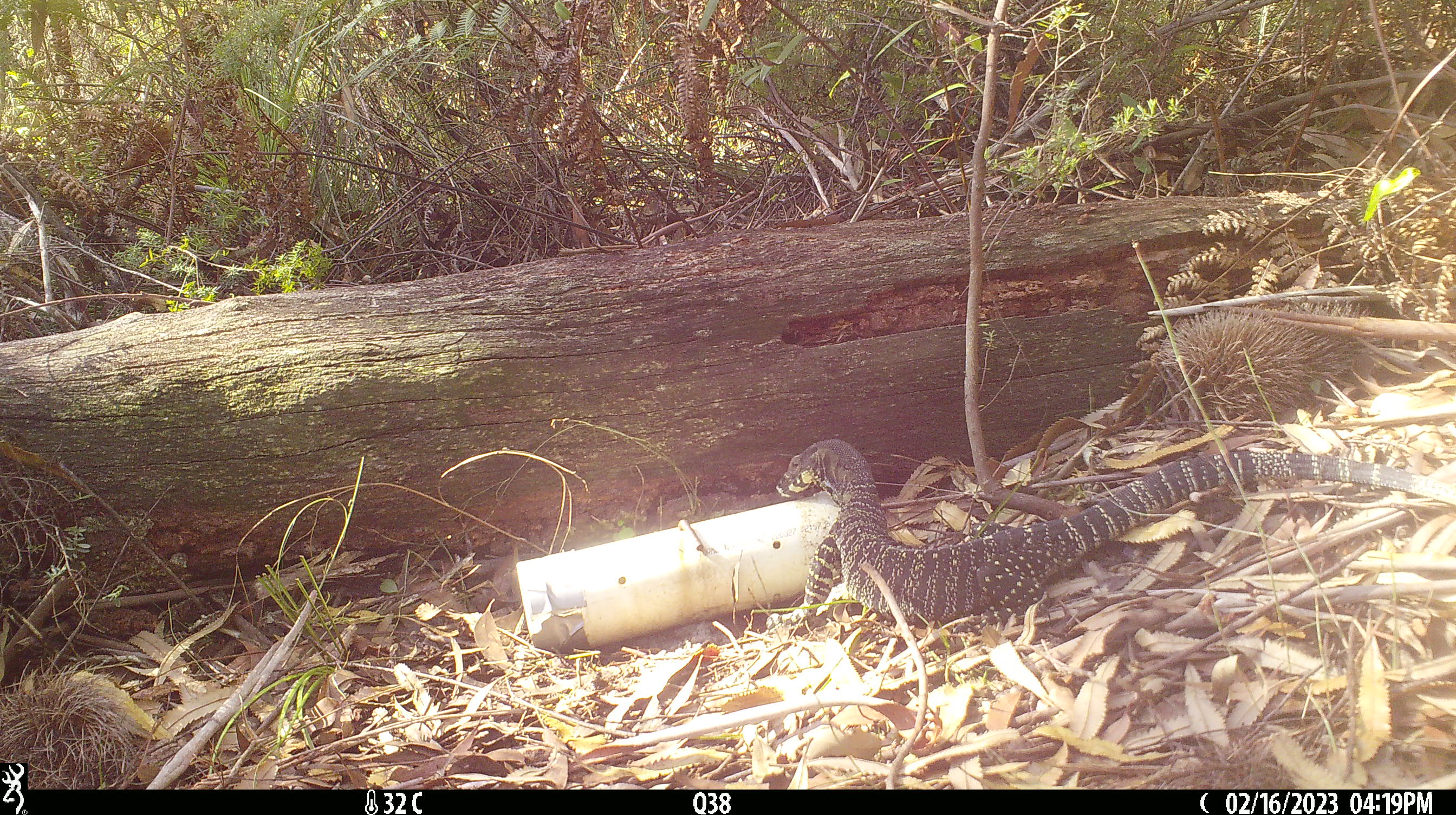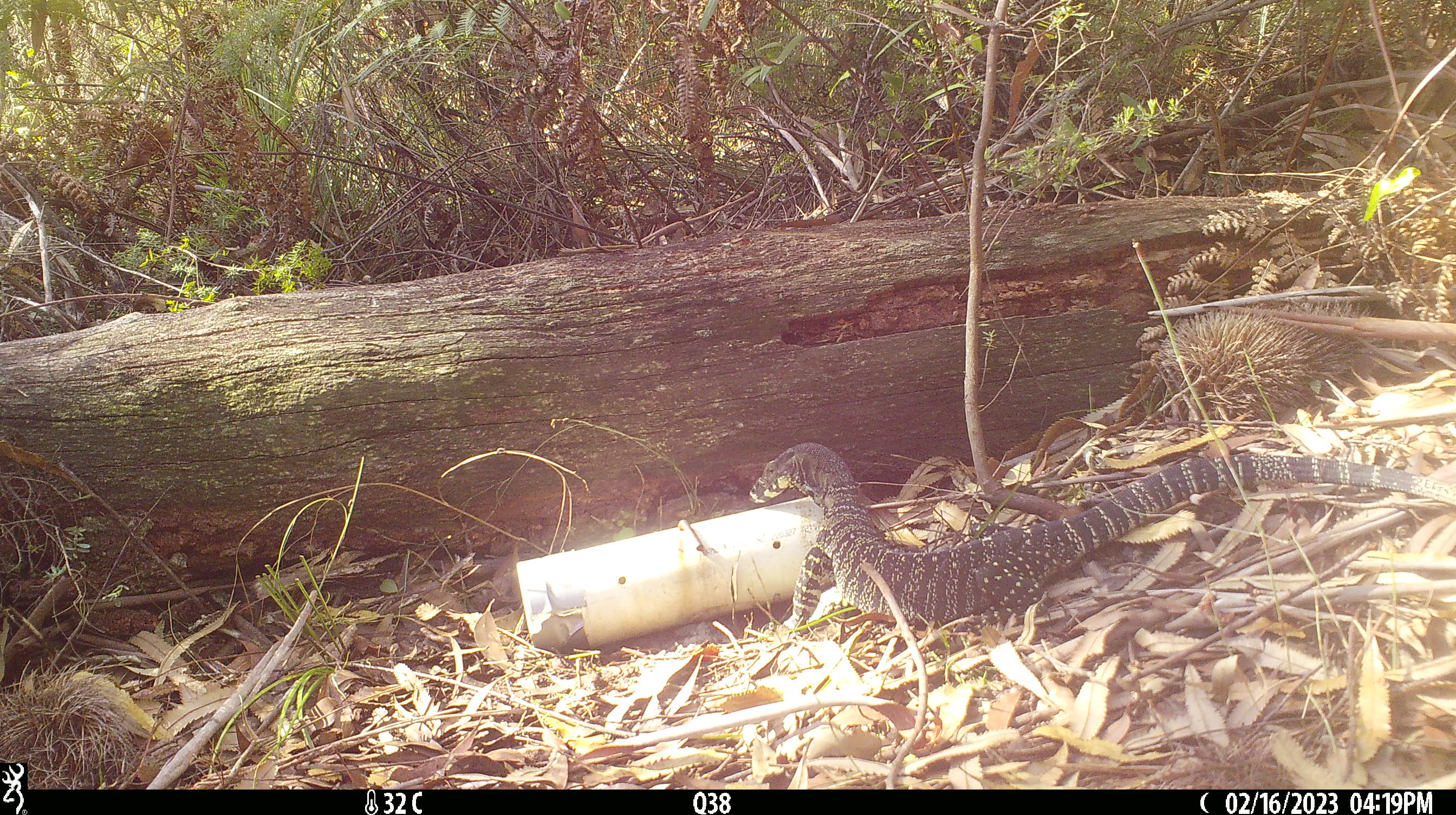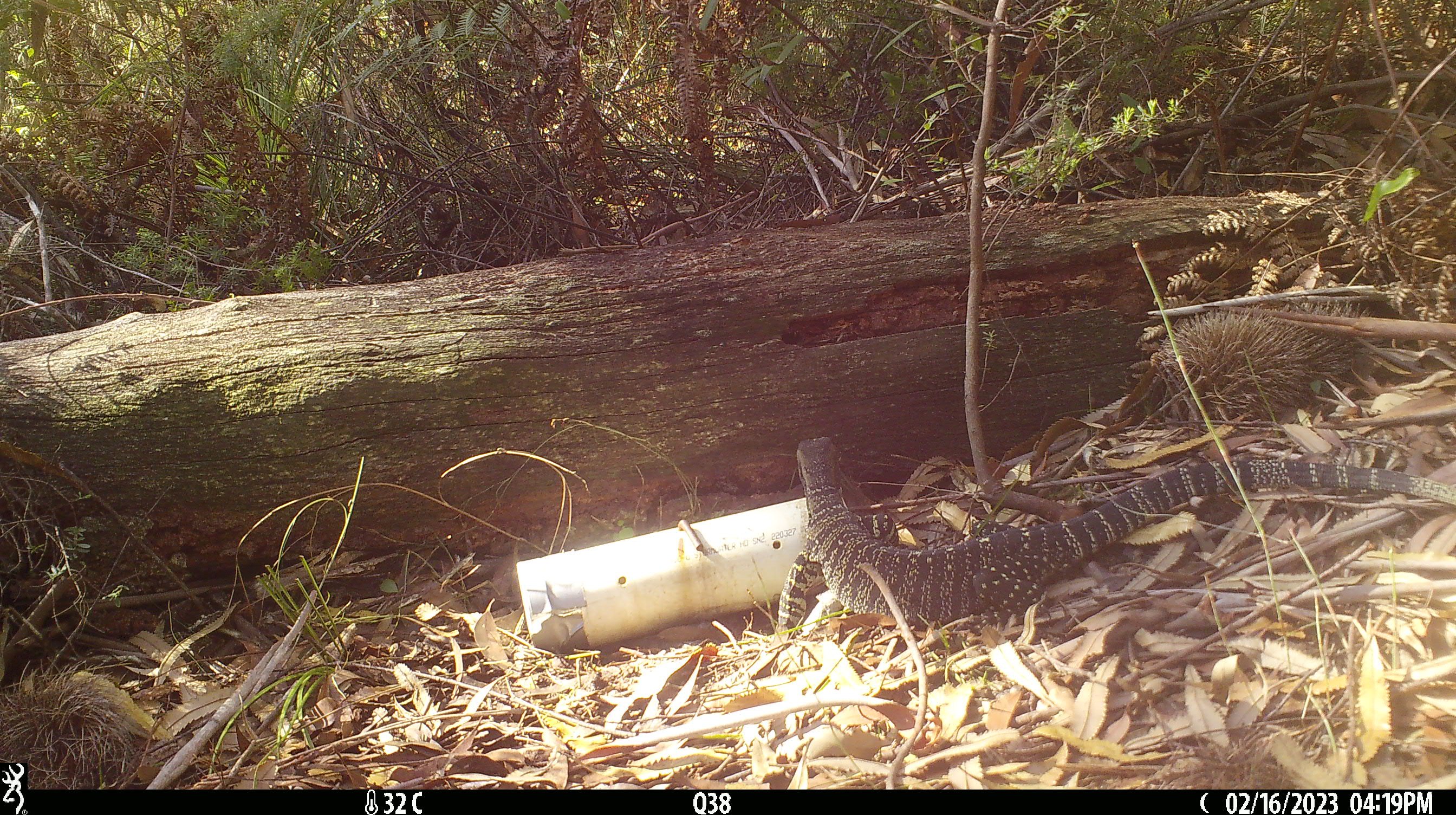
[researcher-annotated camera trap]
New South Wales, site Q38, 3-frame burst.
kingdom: Animalia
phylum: Chordata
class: Reptilia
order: Squamata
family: Varanidae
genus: Varanus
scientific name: Varanus varius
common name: lace monitor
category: goanna